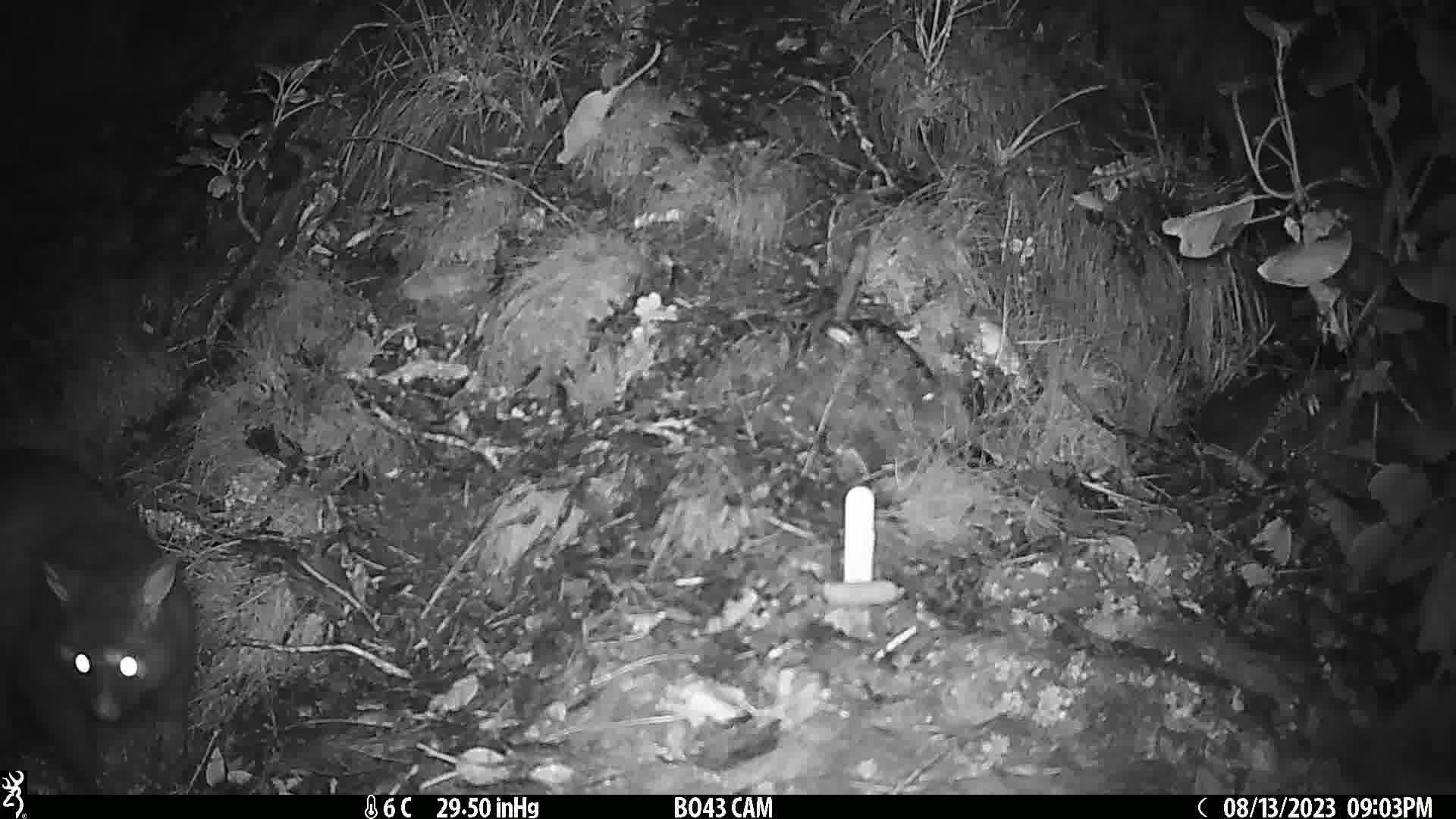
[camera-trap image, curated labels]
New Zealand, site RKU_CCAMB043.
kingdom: Animalia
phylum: Chordata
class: Mammalia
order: Diprotodontia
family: Phalangeridae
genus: Trichosurus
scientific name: Trichosurus vulpecula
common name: common brushtail possum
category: possum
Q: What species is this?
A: Possum (common brushtail possum) (Trichosurus vulpecula).